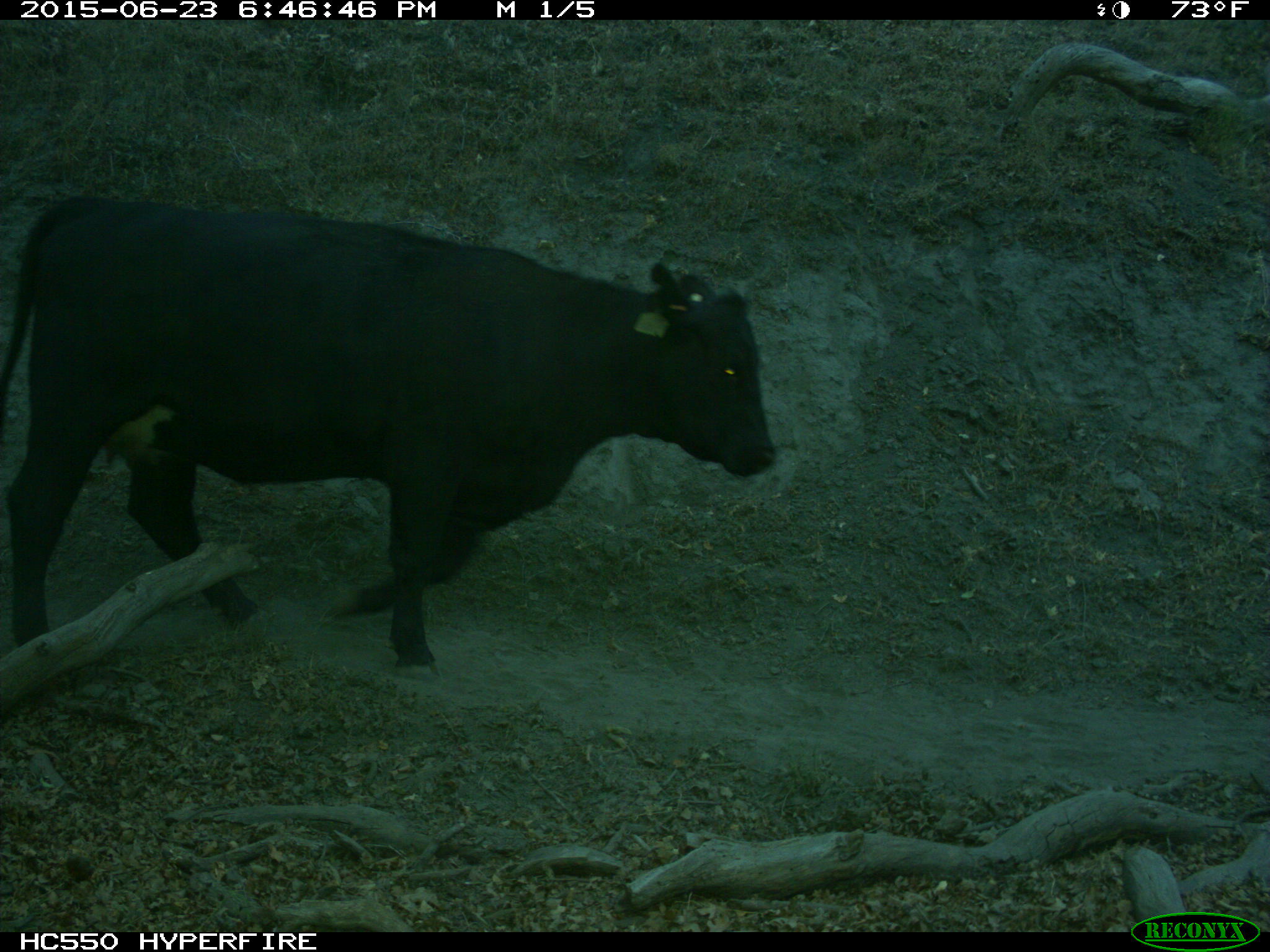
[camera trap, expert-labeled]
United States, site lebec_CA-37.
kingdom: Animalia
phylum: Chordata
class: Mammalia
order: Artiodactyla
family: Bovidae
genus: Bos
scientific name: Bos taurus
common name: domestic cow